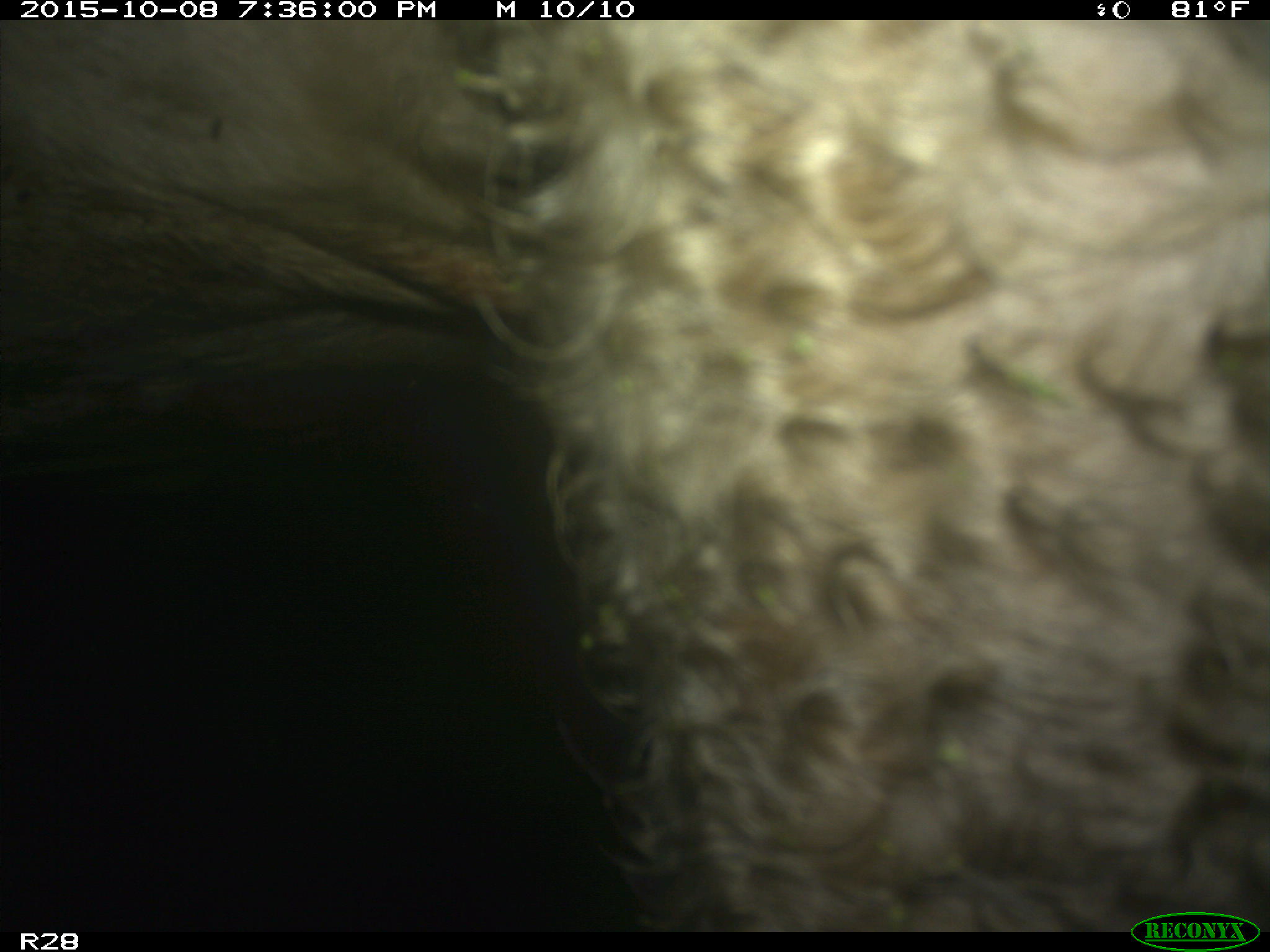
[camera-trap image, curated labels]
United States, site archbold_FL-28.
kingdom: Animalia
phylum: Chordata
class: Mammalia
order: Artiodactyla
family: Bovidae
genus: Bos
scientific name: Bos taurus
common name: domestic cow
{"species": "Bos taurus (domestic cow)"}